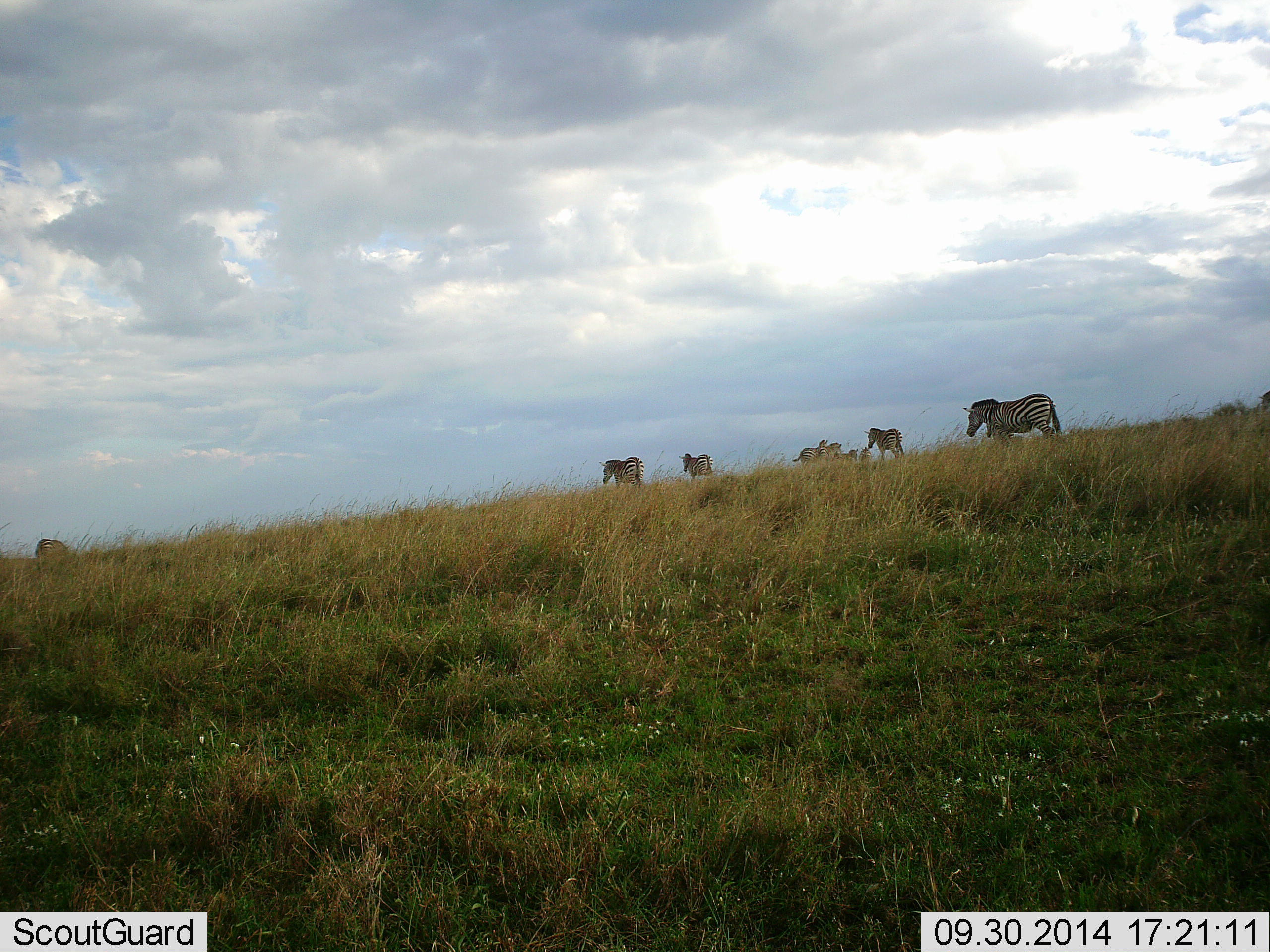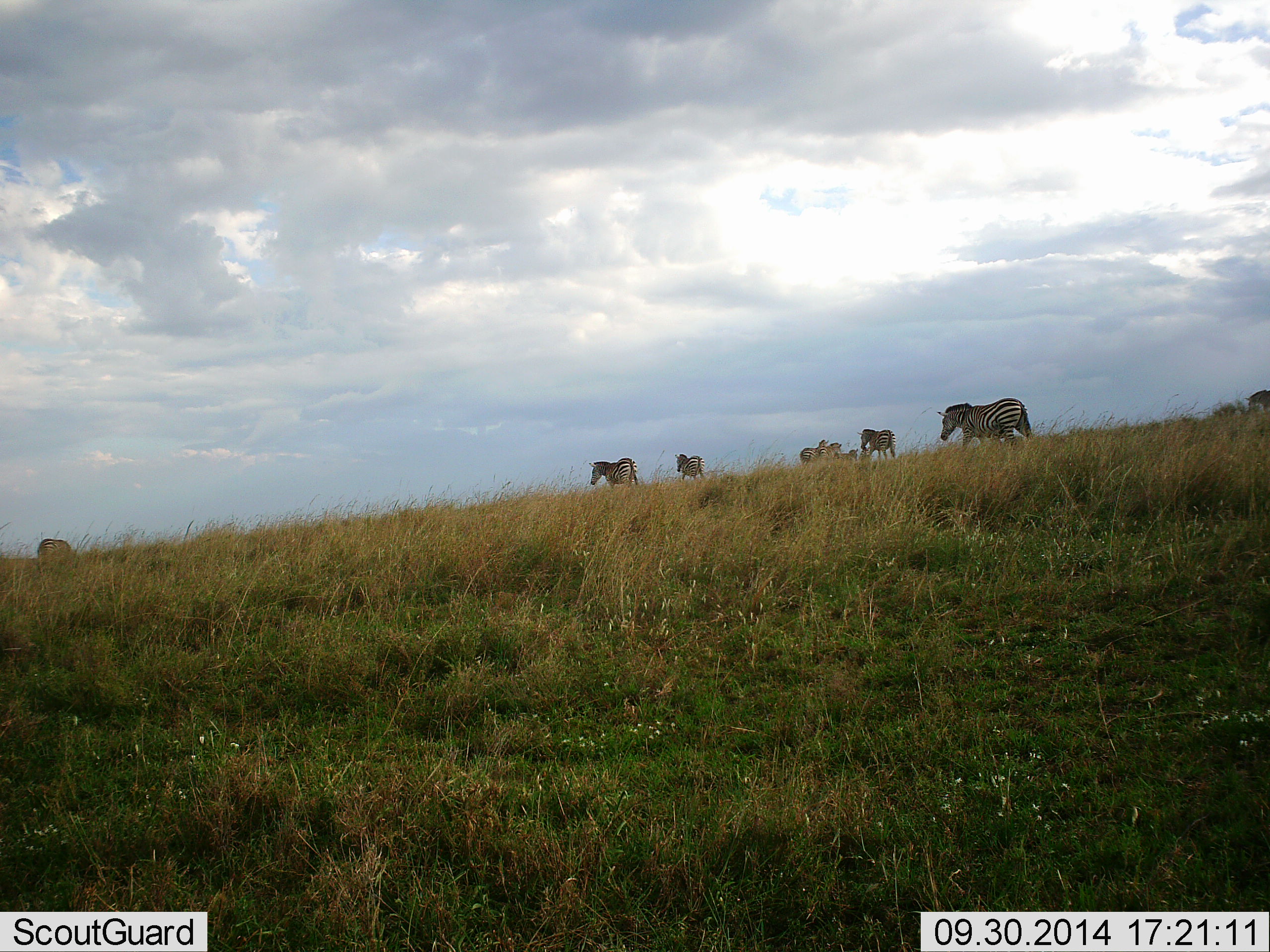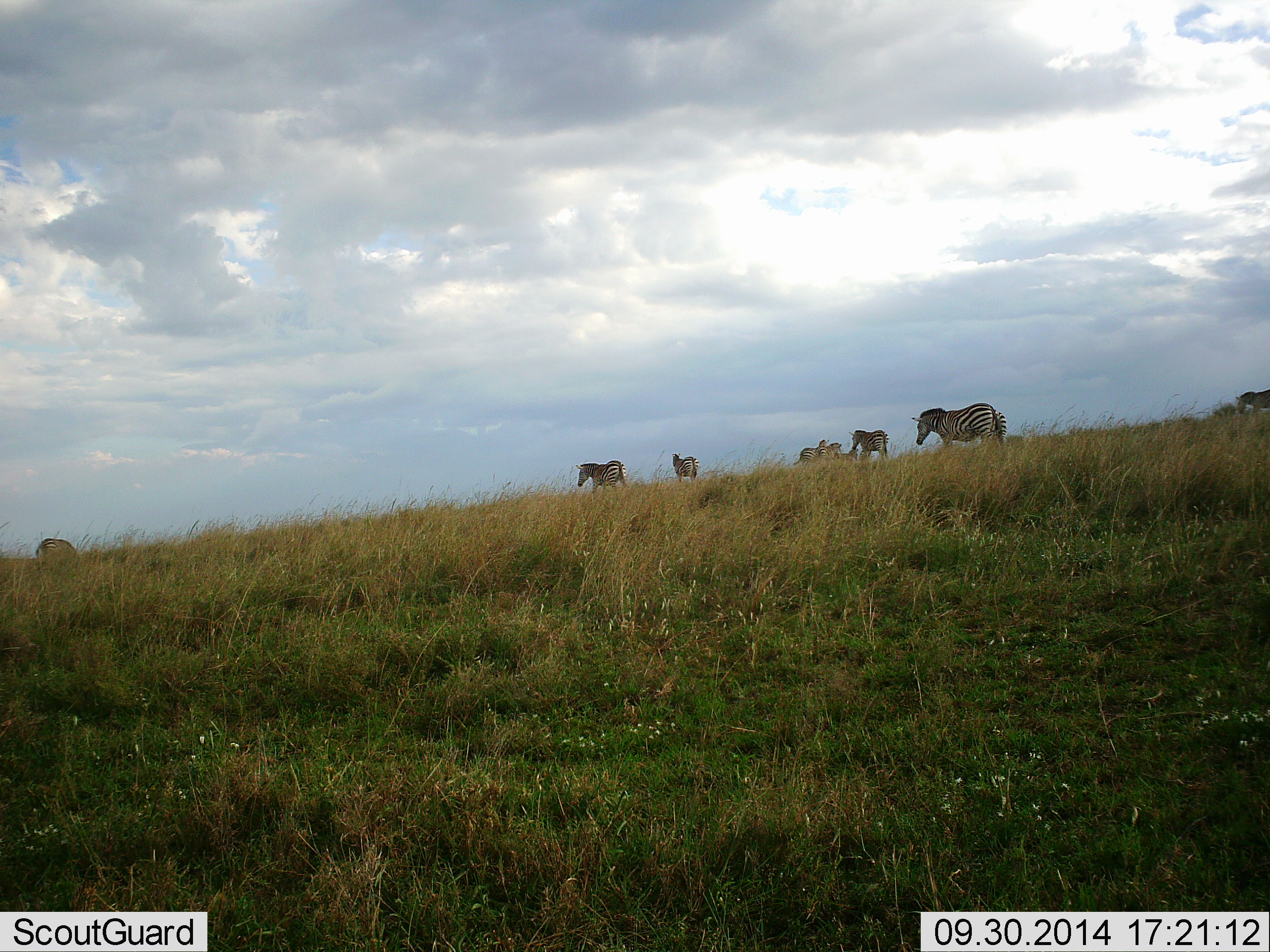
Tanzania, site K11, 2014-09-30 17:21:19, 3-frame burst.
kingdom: Animalia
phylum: Chordata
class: Mammalia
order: Perissodactyla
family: Equidae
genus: Equus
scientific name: Equus quagga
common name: plains zebra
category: zebra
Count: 9.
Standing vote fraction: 50%.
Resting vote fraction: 0%.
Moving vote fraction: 100%.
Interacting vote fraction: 0%.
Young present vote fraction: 0%.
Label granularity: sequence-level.